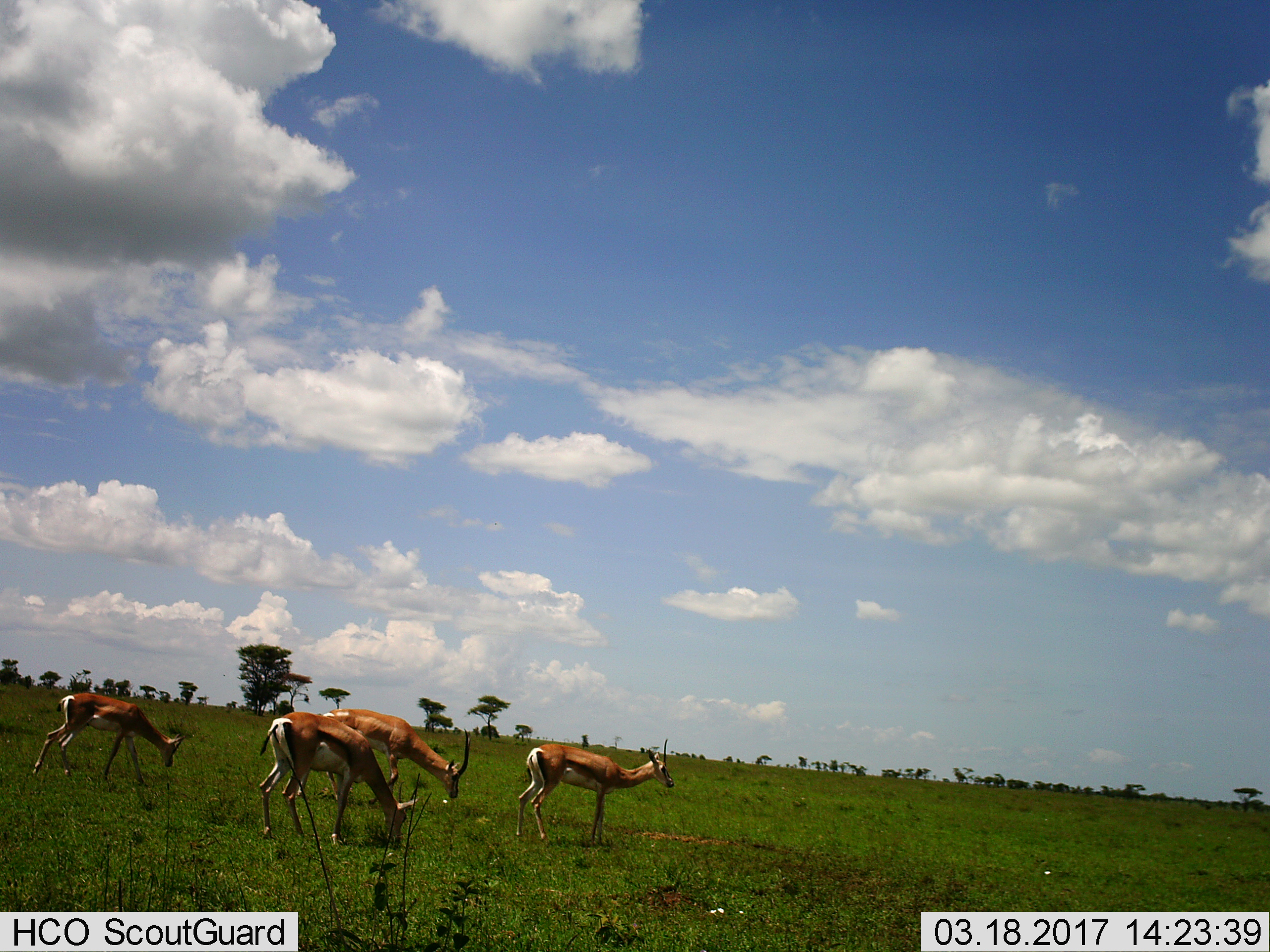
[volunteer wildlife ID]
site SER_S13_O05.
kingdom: Animalia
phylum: Chordata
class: Mammalia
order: Artiodactyla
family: Bovidae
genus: Nanger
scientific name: Nanger granti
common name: grant's gazelle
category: gazellegrants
Gazellegrants (grant's gazelle) (Nanger granti), count 4. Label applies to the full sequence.